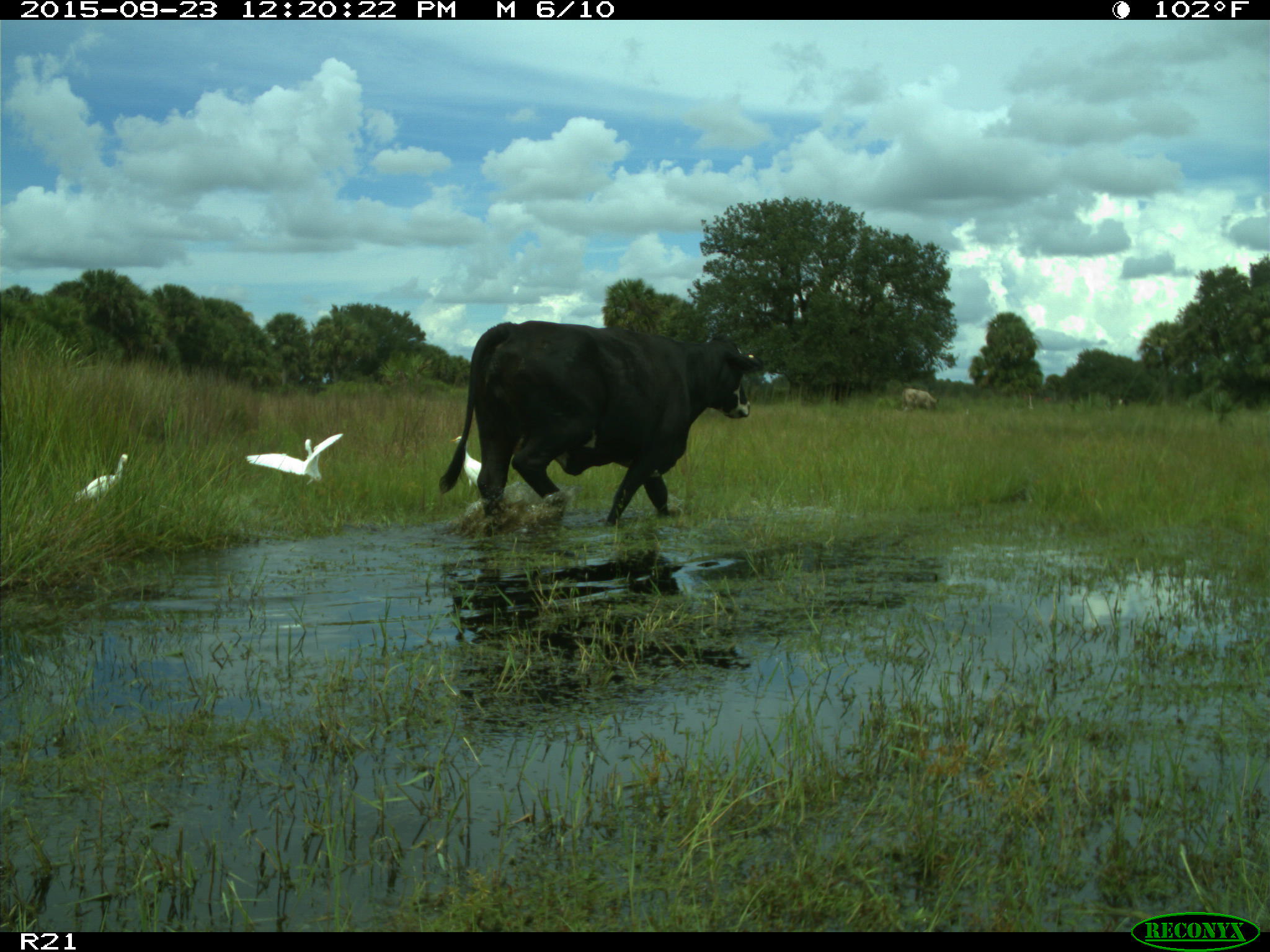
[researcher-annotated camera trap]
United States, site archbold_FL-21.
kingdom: Animalia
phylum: Chordata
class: Mammalia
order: Artiodactyla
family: Bovidae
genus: Bos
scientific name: Bos taurus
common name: domestic cow